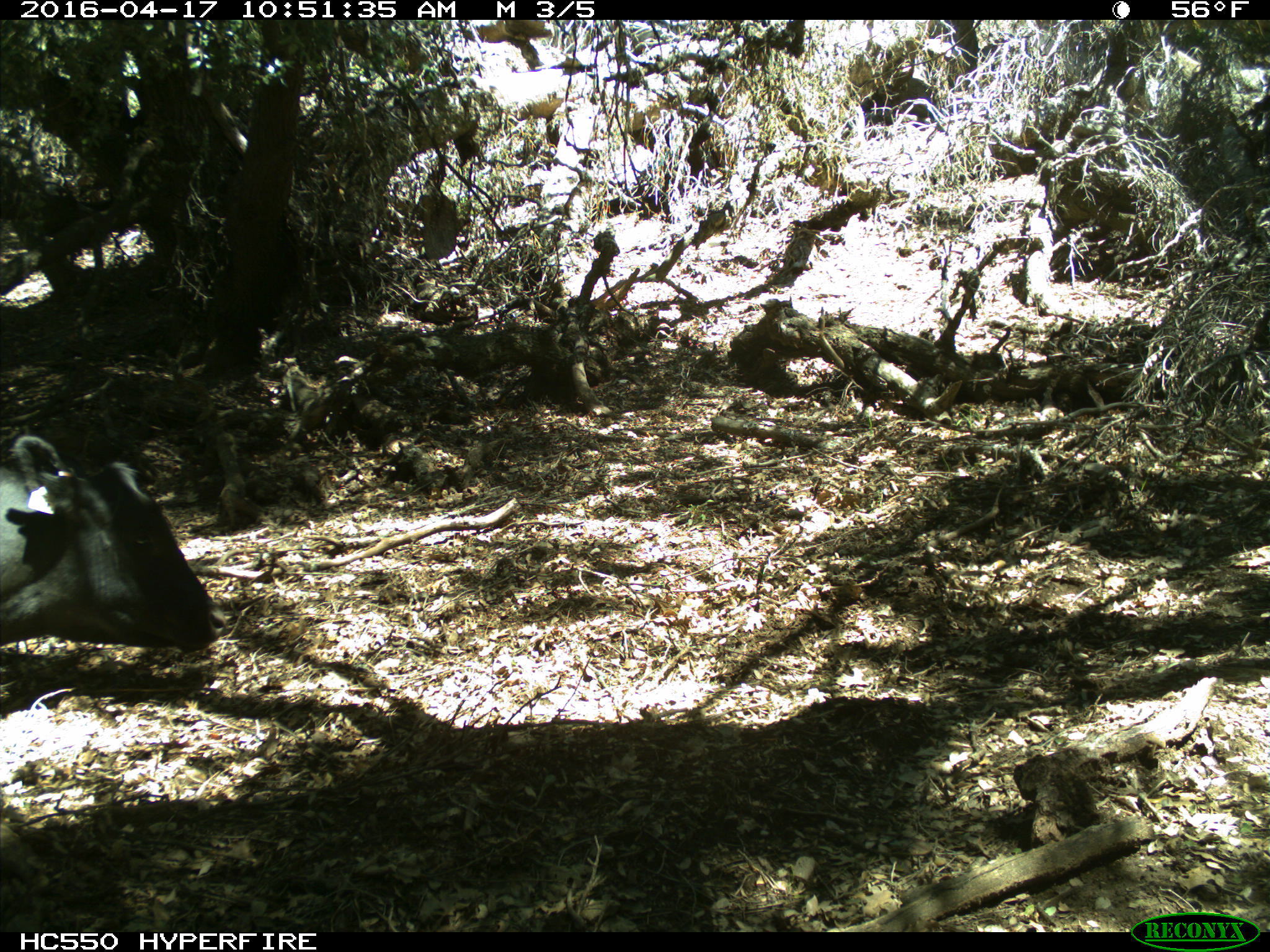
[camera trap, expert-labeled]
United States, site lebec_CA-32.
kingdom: Animalia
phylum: Chordata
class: Mammalia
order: Artiodactyla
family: Bovidae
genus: Bos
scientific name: Bos taurus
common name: domestic cow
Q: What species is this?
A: Bos taurus (domestic cow).